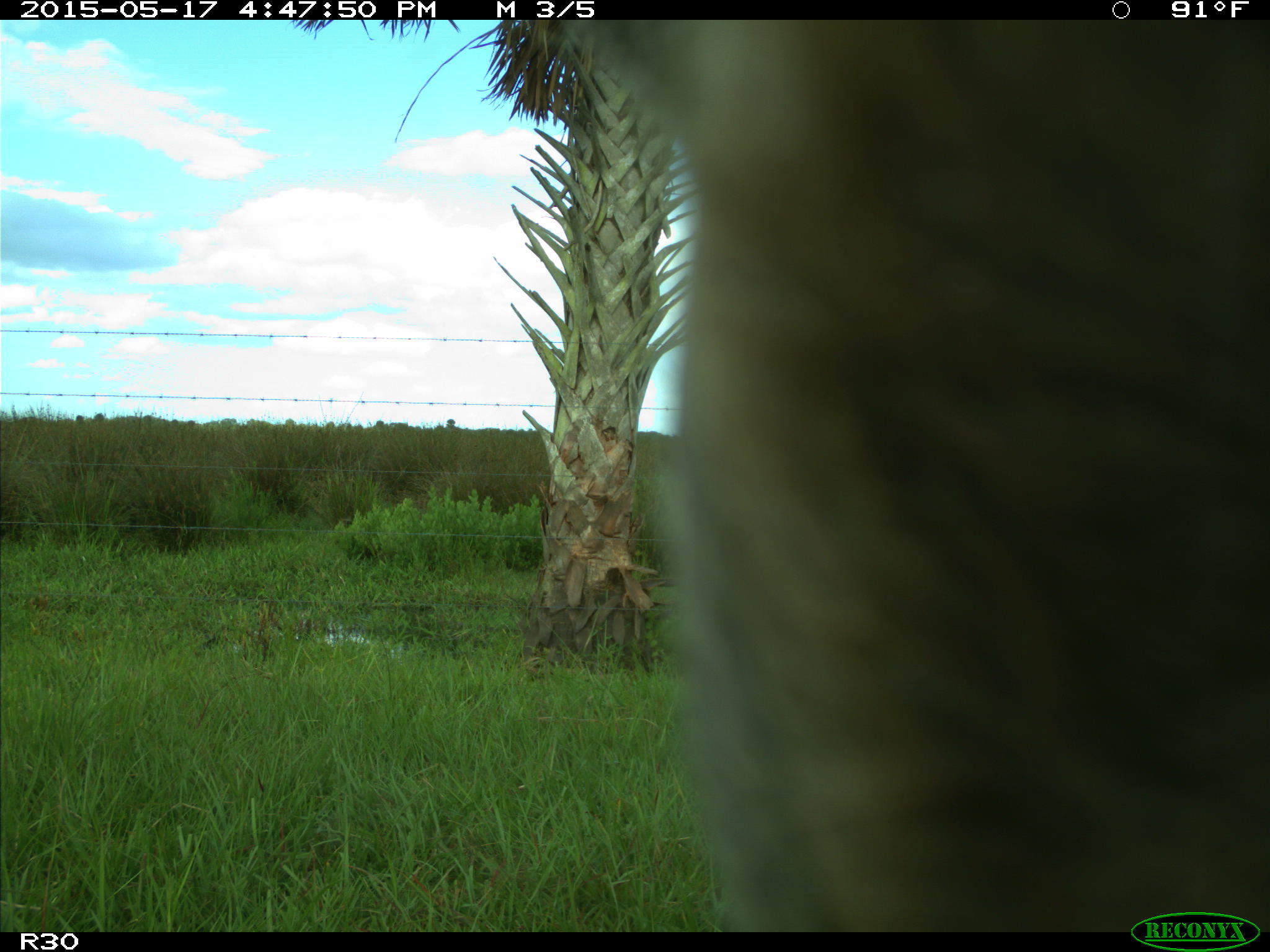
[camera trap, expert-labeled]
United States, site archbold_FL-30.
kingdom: Animalia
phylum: Chordata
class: Mammalia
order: Artiodactyla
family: Bovidae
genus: Bos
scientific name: Bos taurus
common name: domestic cow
Bos taurus (domestic cow).